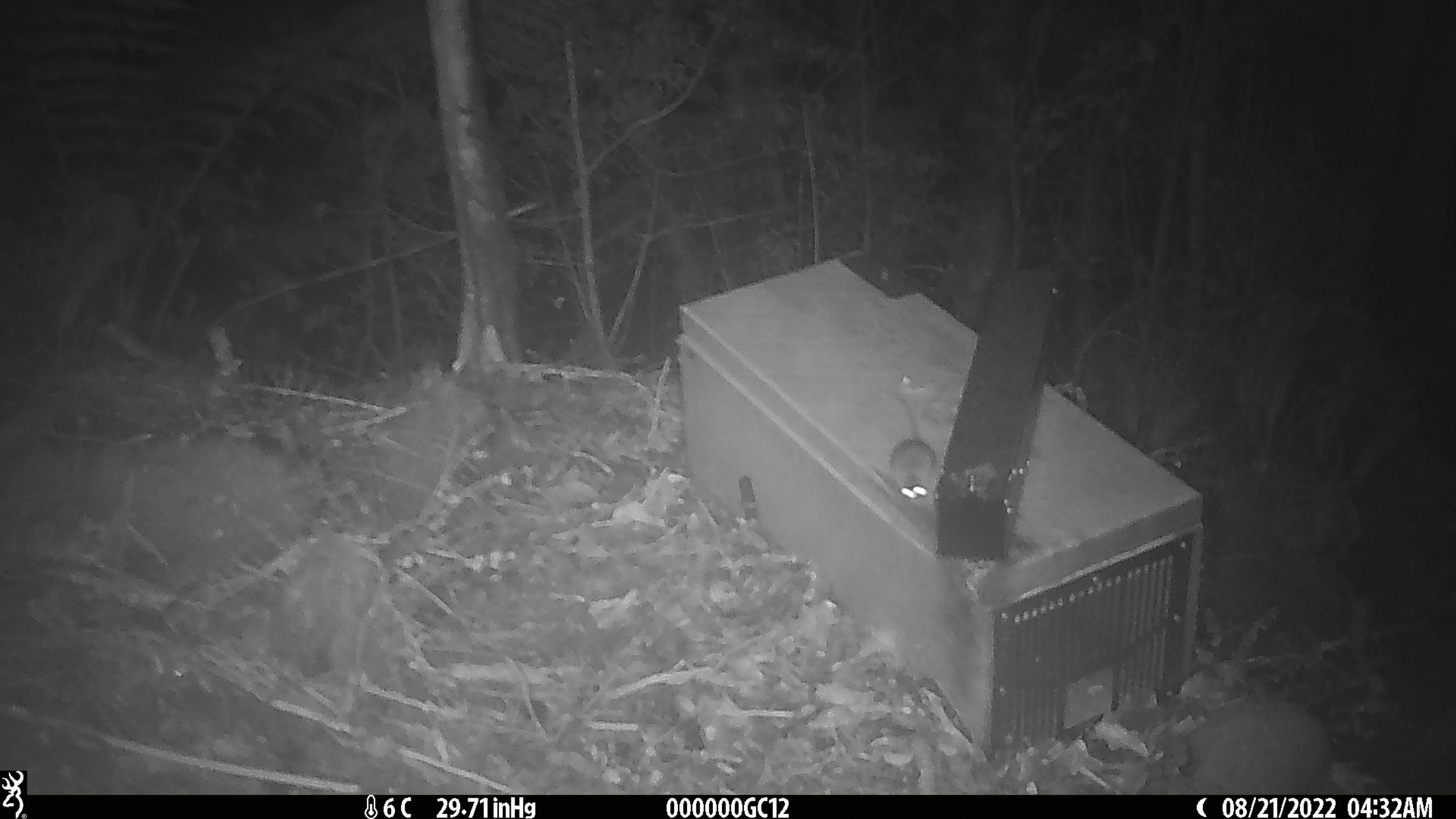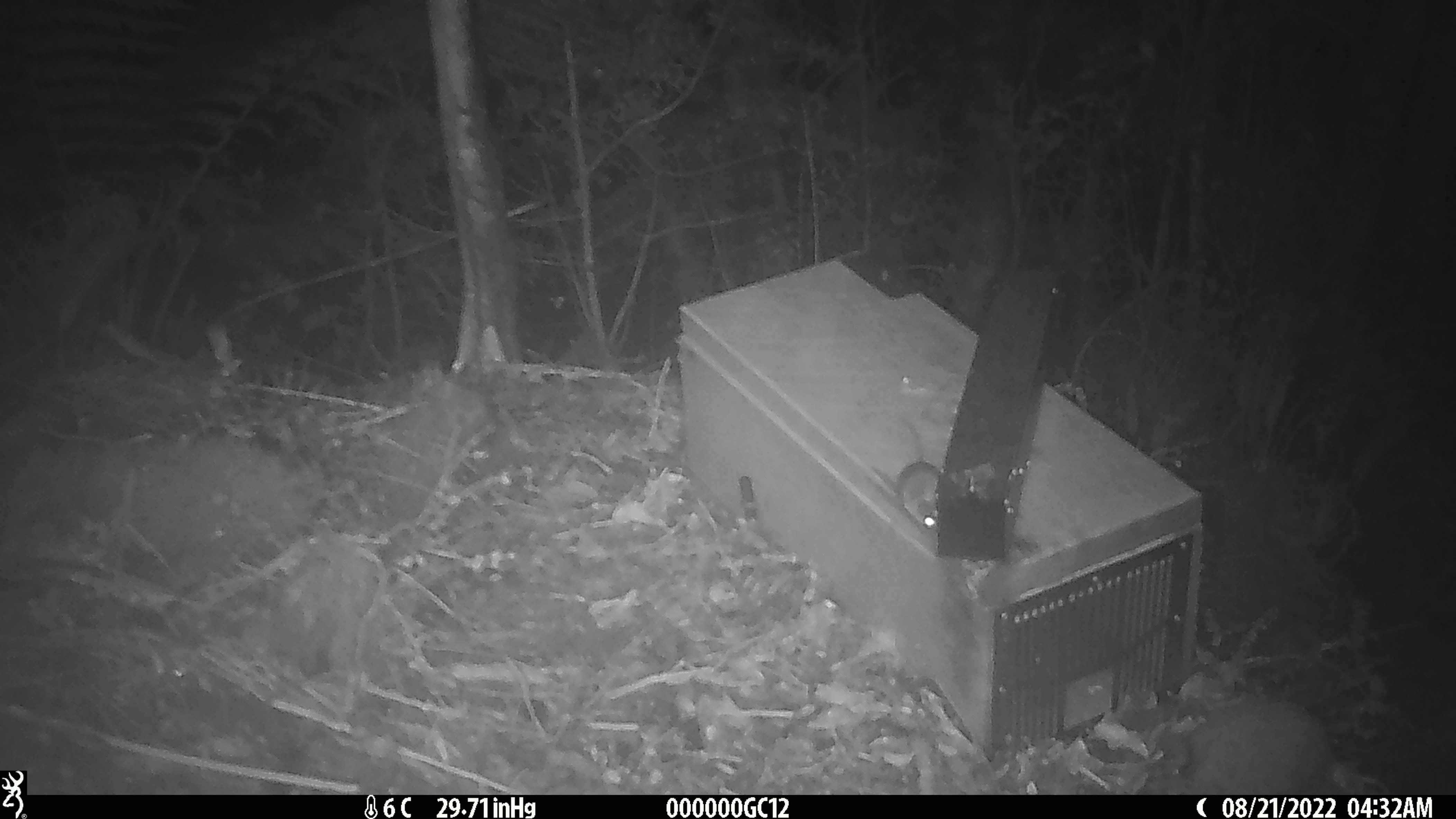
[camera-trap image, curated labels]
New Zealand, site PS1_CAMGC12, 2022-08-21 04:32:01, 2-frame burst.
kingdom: Animalia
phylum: Chordata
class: Mammalia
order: Rodentia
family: Muridae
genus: Mus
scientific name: Mus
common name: mouse